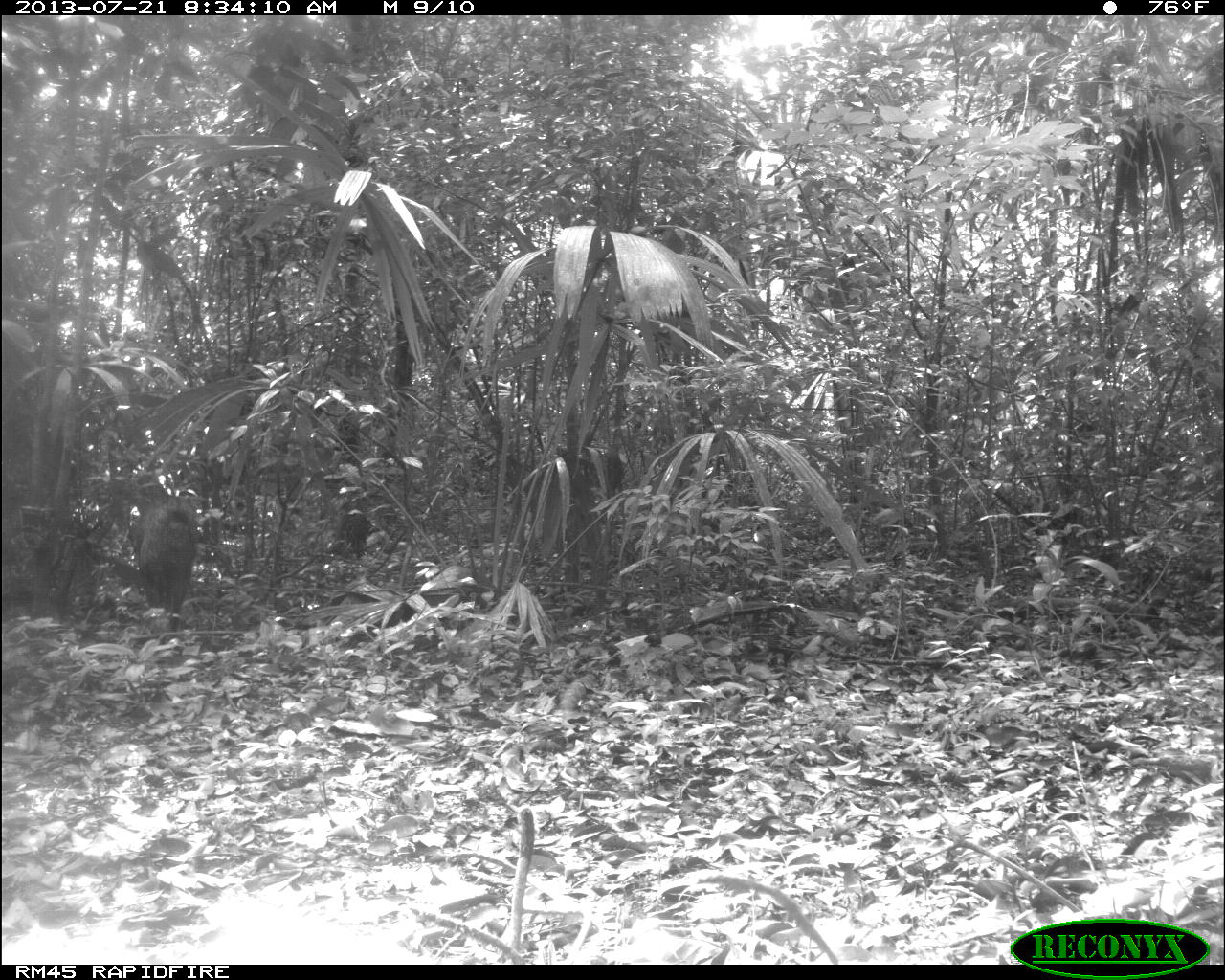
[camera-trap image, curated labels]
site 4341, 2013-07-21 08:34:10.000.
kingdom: Animalia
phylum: Chordata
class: Mammalia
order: Artiodactyla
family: Tayassuidae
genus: Pecari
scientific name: Pecari tajacu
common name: collared peccary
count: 1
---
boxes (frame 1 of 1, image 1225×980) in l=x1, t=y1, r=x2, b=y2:
pecari tajacu: l=121, t=466, r=205, b=633